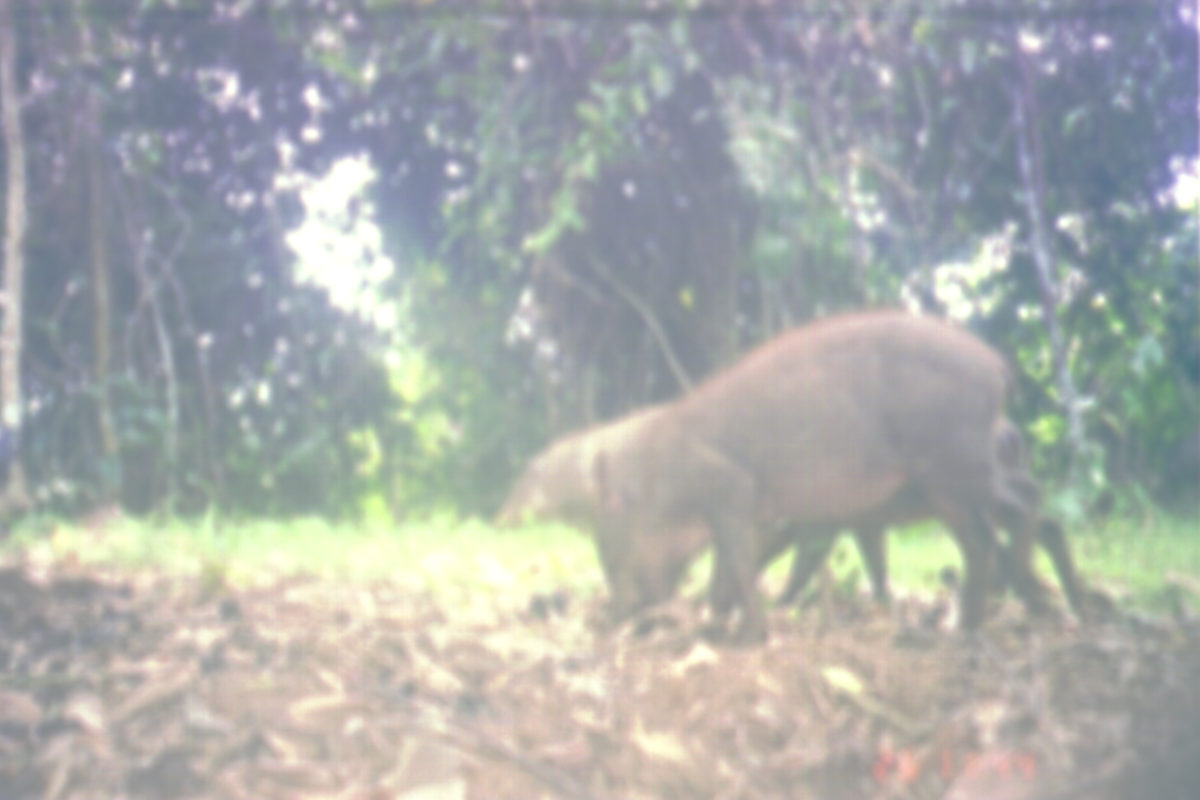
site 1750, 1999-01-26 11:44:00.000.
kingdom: Animalia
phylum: Chordata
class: Mammalia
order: Artiodactyla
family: Suidae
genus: Sus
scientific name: Sus scrofa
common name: wild boar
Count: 3.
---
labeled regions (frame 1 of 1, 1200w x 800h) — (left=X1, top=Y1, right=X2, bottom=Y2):
sus scrofa: (left=580, top=305, right=1058, bottom=658); (left=693, top=408, right=1110, bottom=624); (left=491, top=405, right=706, bottom=585)